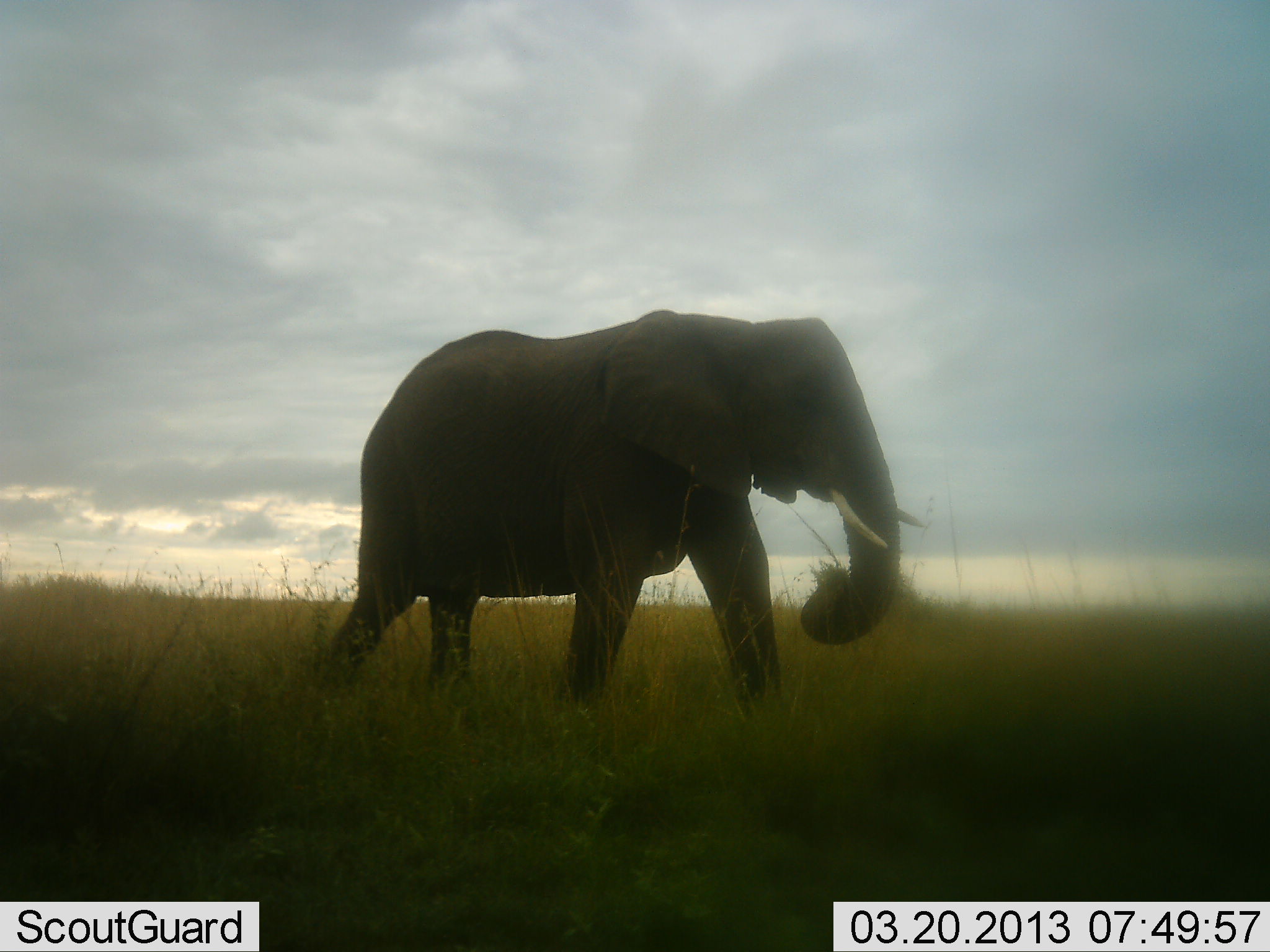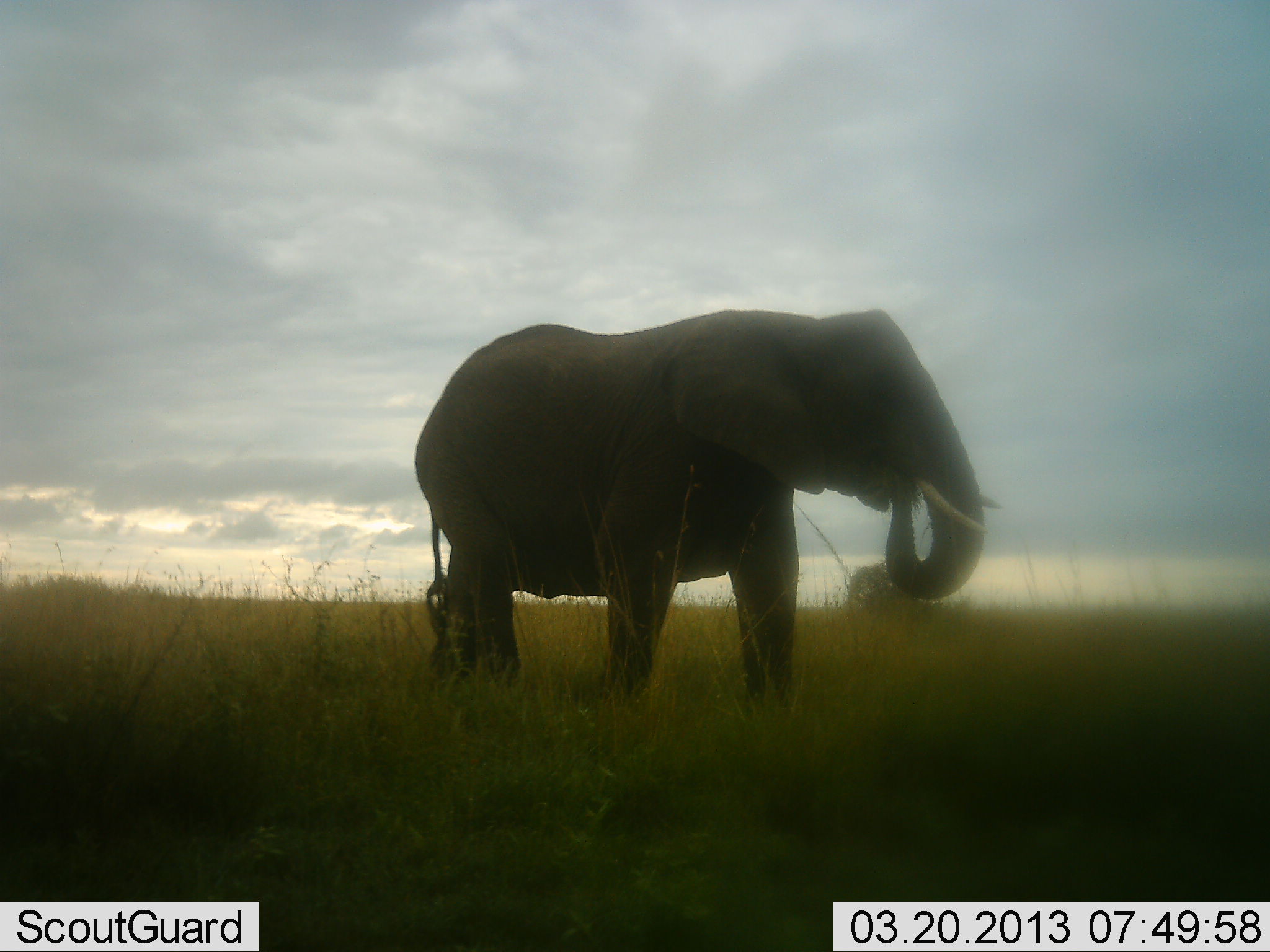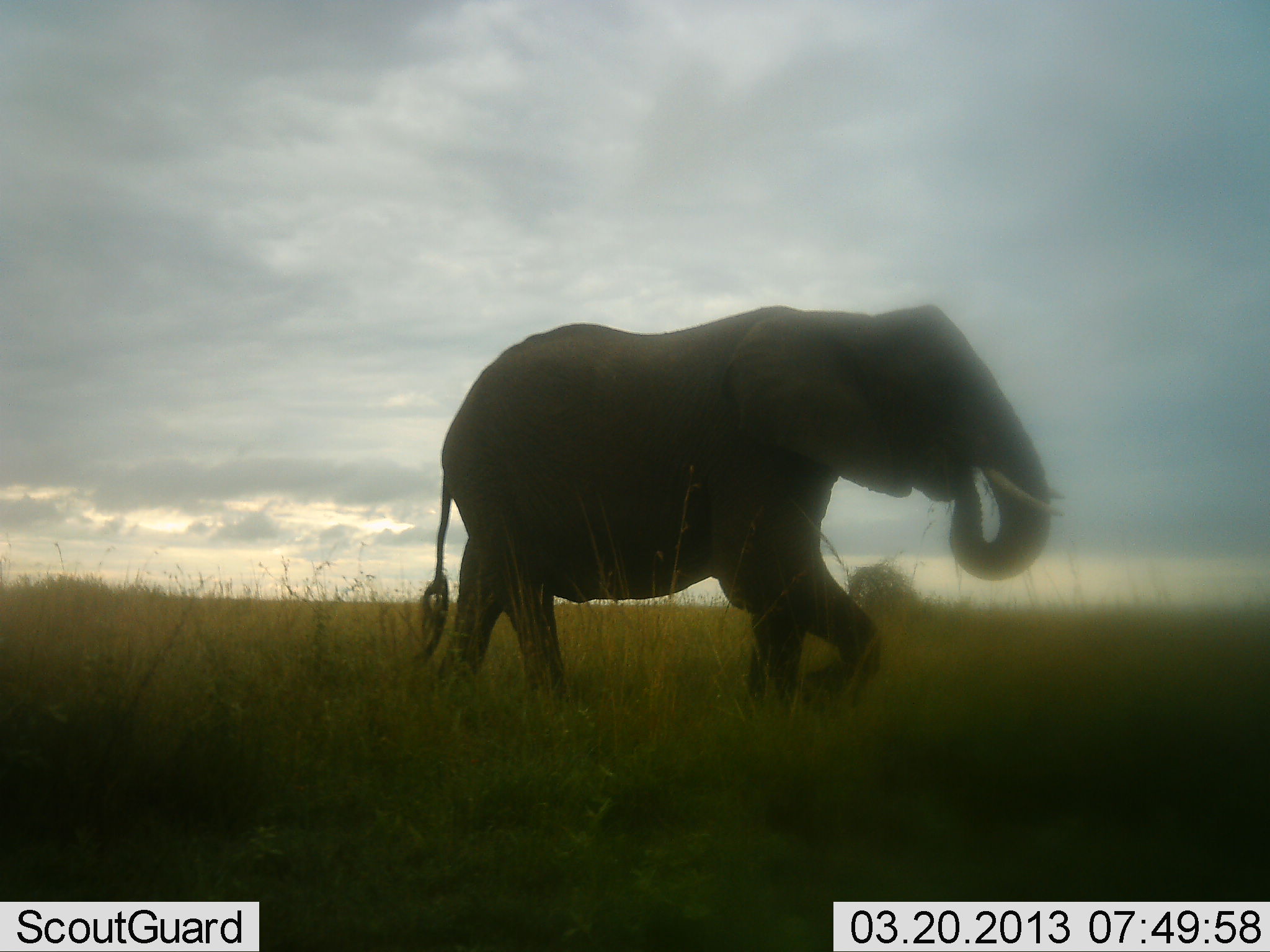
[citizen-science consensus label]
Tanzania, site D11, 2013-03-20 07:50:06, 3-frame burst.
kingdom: Animalia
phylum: Chordata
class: Mammalia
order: Proboscidea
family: Elephantidae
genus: Loxodonta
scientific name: Loxodonta africana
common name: african bush elephant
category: elephant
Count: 1.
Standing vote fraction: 5%.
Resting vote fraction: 0%.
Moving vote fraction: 75%.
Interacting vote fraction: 0%.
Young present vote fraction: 0%.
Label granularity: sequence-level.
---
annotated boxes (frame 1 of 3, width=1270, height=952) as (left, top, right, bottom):
animal: (325, 310, 929, 700)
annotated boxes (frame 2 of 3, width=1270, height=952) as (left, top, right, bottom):
animal: (414, 308, 1003, 697)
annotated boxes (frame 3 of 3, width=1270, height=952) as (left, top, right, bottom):
animal: (411, 304, 1065, 713)